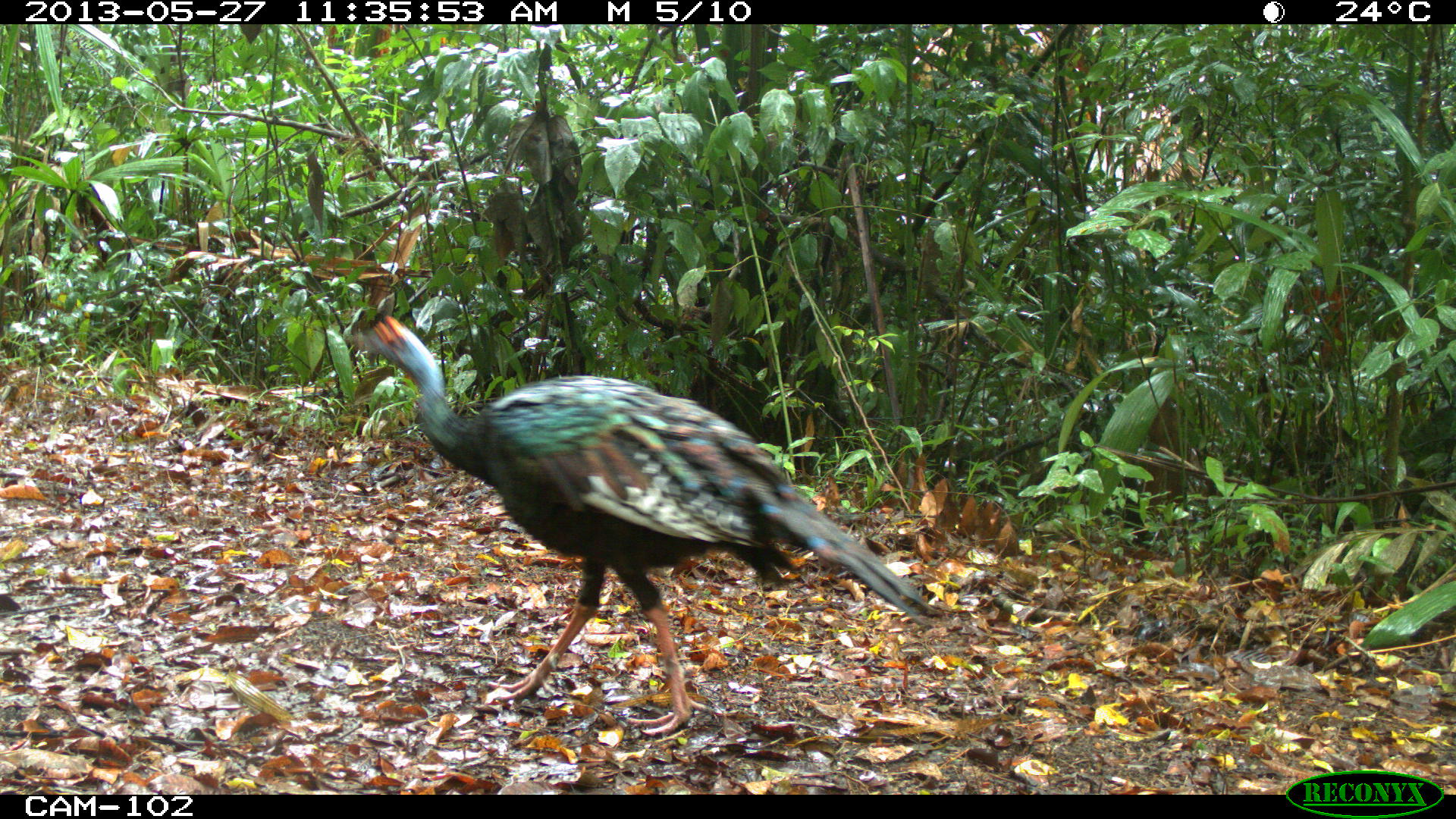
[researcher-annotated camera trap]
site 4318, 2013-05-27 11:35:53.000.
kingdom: Animalia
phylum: Chordata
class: Aves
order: Galliformes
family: Phasianidae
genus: Meleagris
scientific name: Meleagris ocellata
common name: ocellated turkey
Meleagris ocellata (ocellated turkey), count 1, sex female.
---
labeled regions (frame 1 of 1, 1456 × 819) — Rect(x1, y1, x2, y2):
meleagris ocellata: Rect(342, 310, 938, 736)